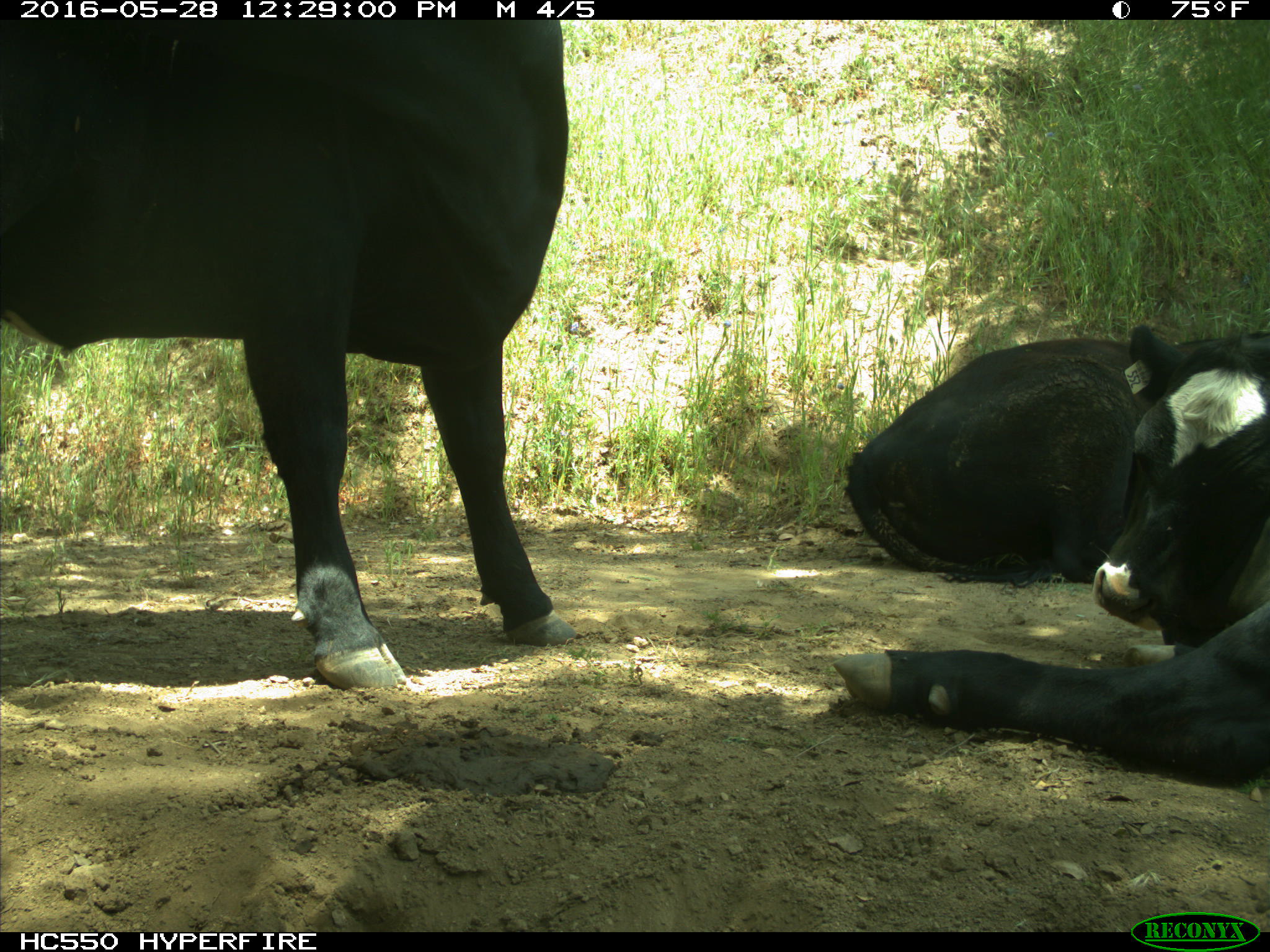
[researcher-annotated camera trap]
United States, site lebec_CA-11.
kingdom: Animalia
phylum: Chordata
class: Mammalia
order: Artiodactyla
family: Bovidae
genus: Bos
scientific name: Bos taurus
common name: domestic cow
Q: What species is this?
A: Bos taurus (domestic cow).